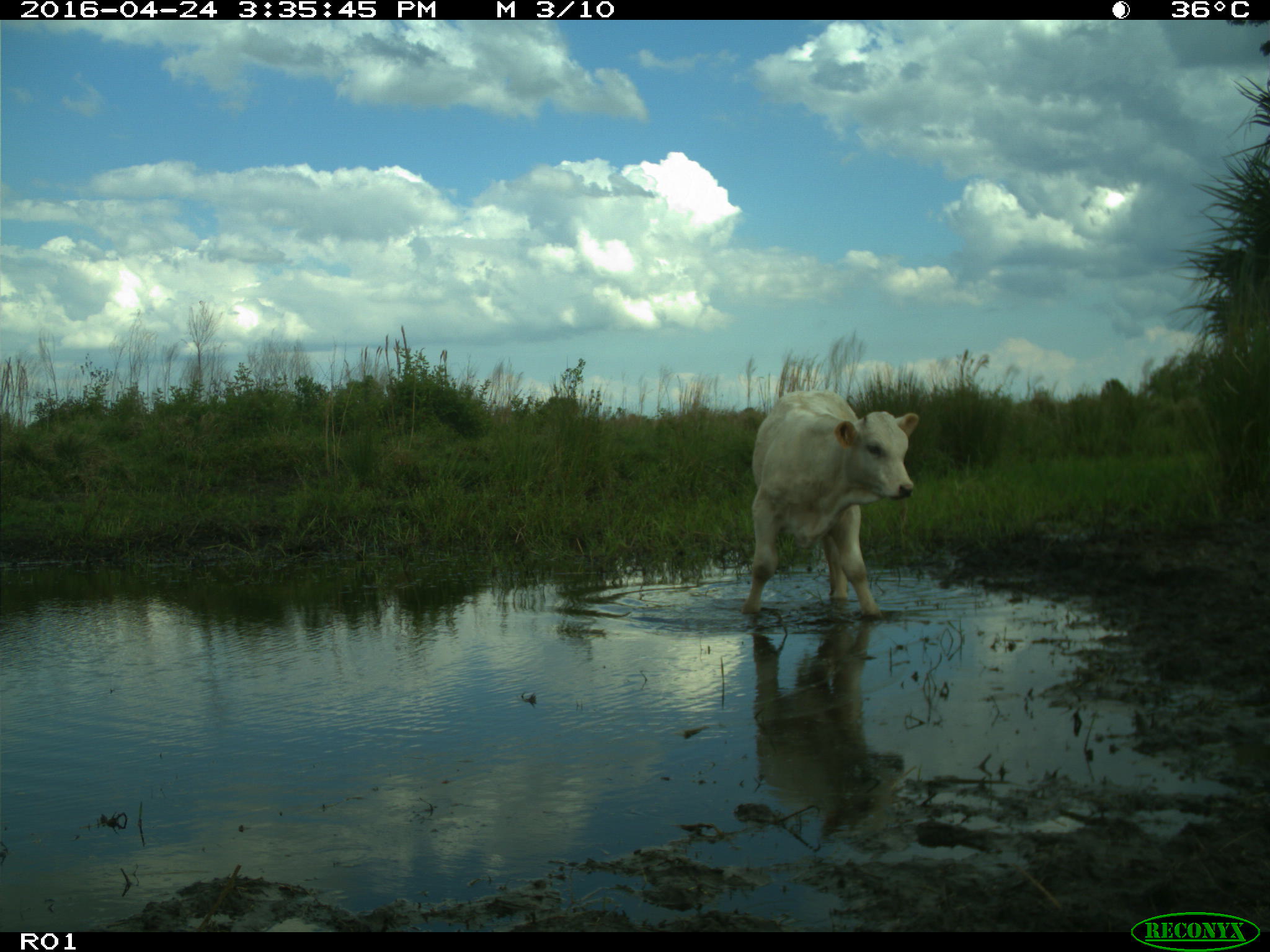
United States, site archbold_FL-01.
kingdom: Animalia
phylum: Chordata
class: Mammalia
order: Artiodactyla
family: Bovidae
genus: Bos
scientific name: Bos taurus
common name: domestic cow